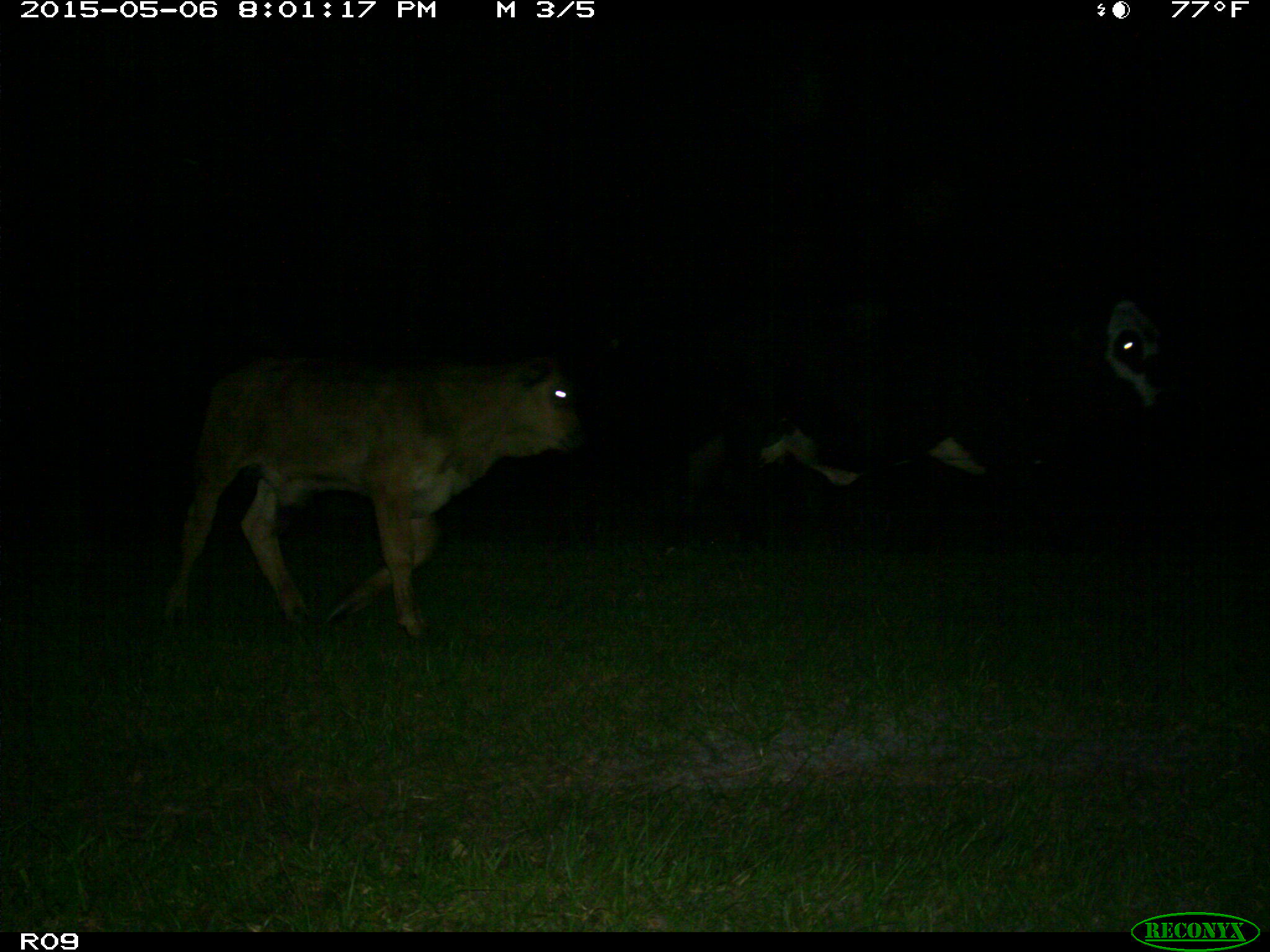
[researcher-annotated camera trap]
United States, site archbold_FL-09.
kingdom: Animalia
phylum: Chordata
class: Mammalia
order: Artiodactyla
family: Bovidae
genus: Bos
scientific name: Bos taurus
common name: domestic cow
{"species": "Bos taurus (domestic cow)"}